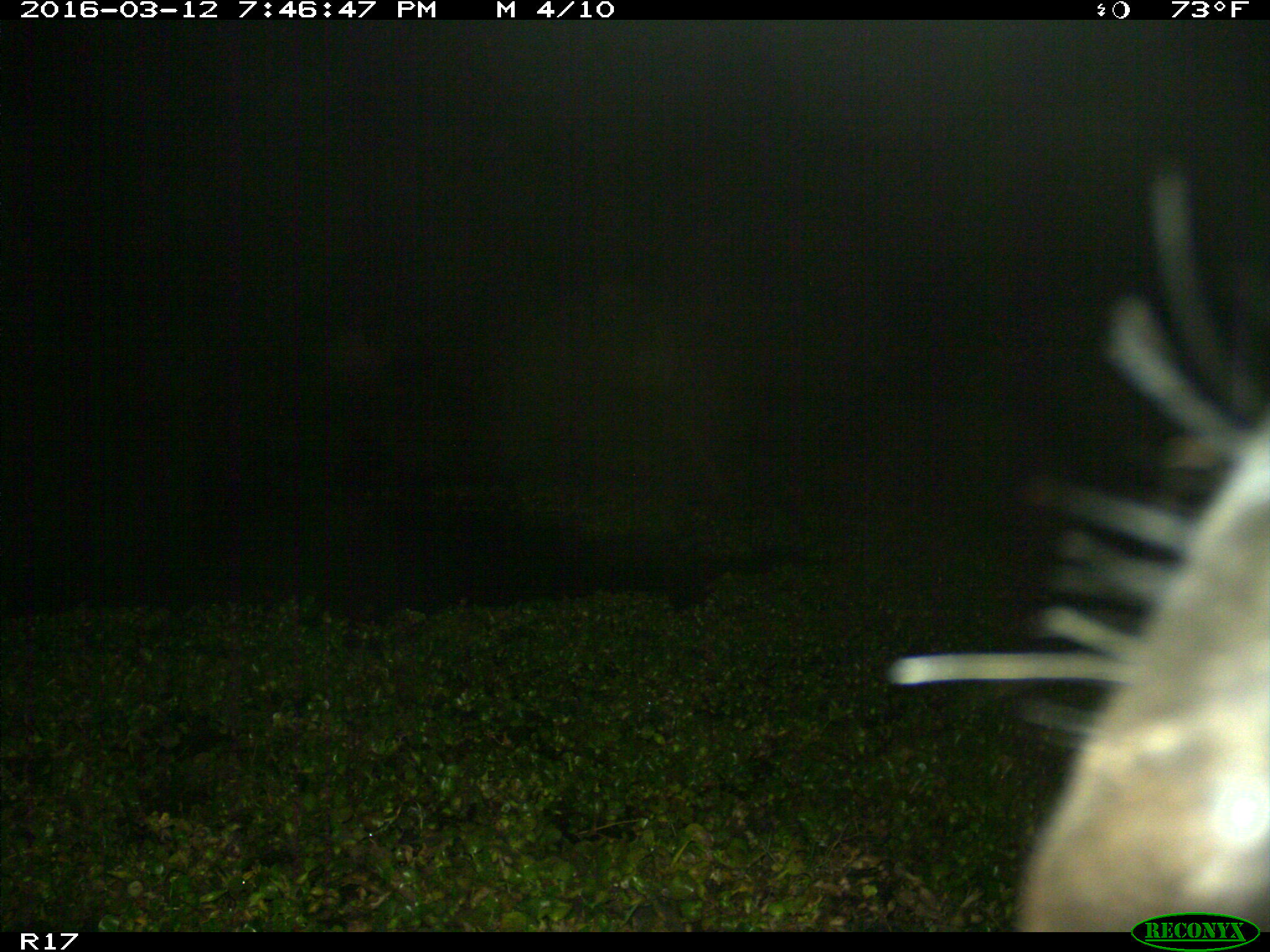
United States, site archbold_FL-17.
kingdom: Animalia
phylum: Chordata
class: Mammalia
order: Artiodactyla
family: Bovidae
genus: Bos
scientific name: Bos taurus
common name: domestic cow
Bos taurus (domestic cow).